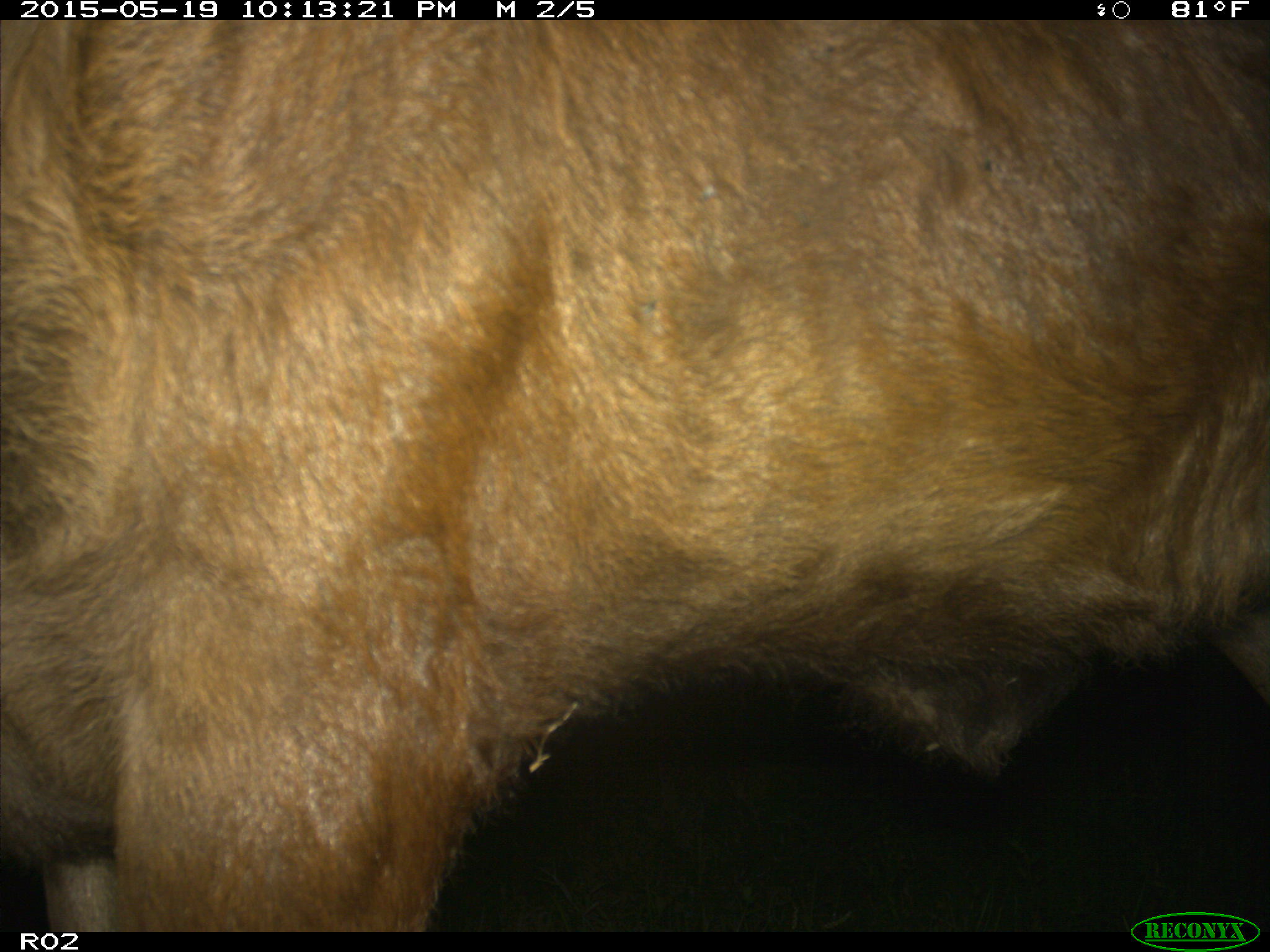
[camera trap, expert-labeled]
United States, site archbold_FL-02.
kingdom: Animalia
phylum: Chordata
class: Mammalia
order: Artiodactyla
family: Bovidae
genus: Bos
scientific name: Bos taurus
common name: domestic cow